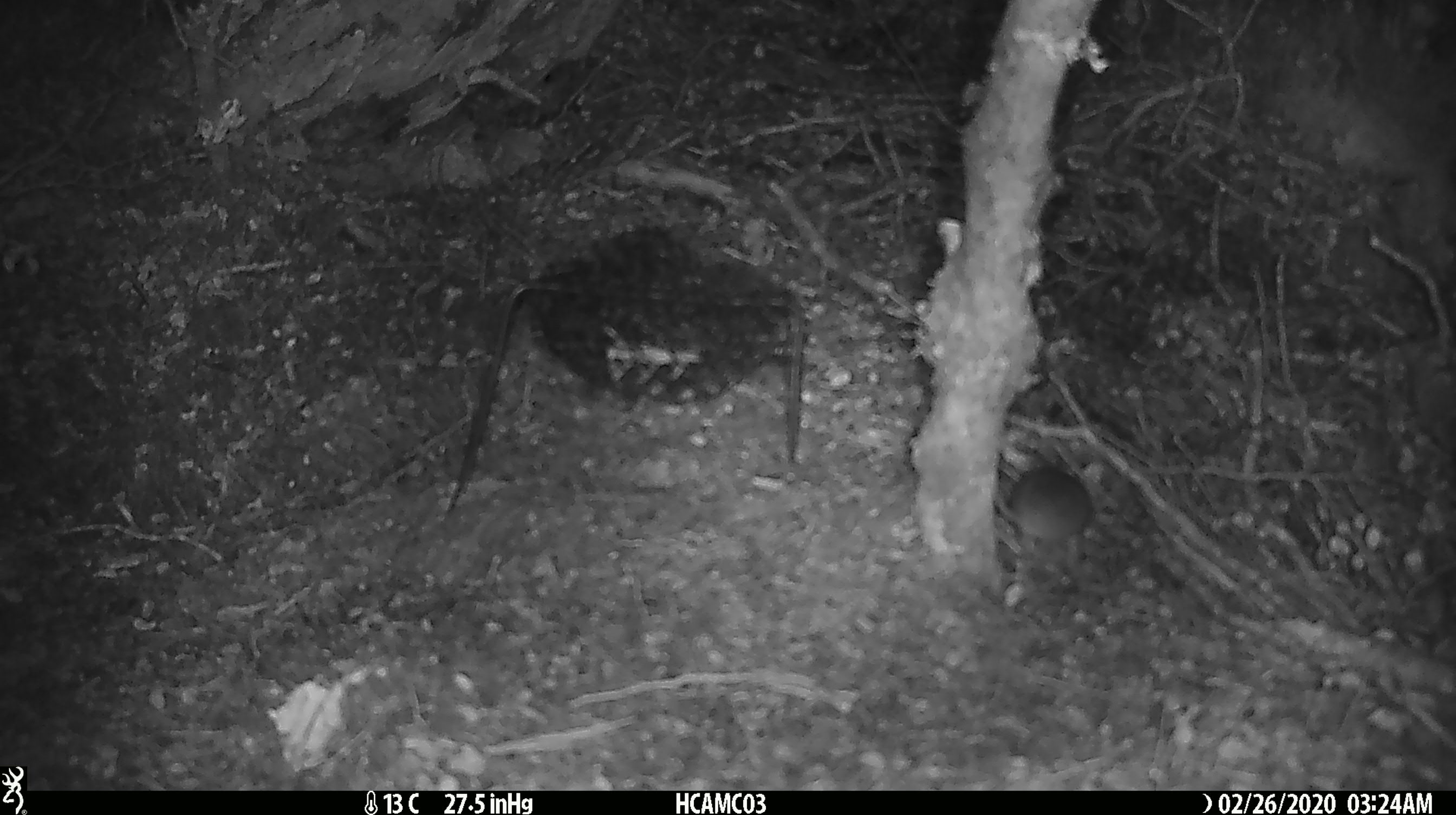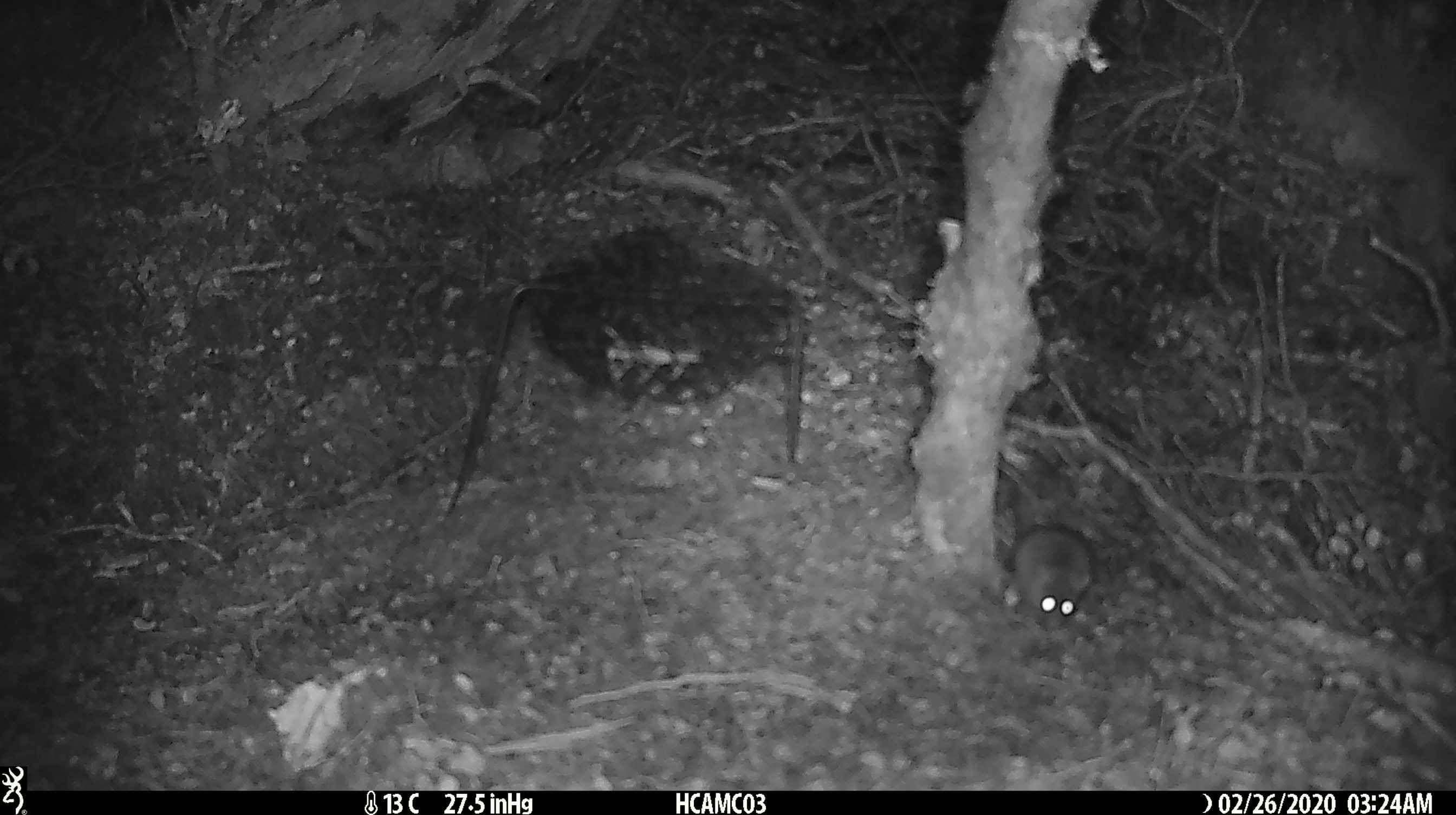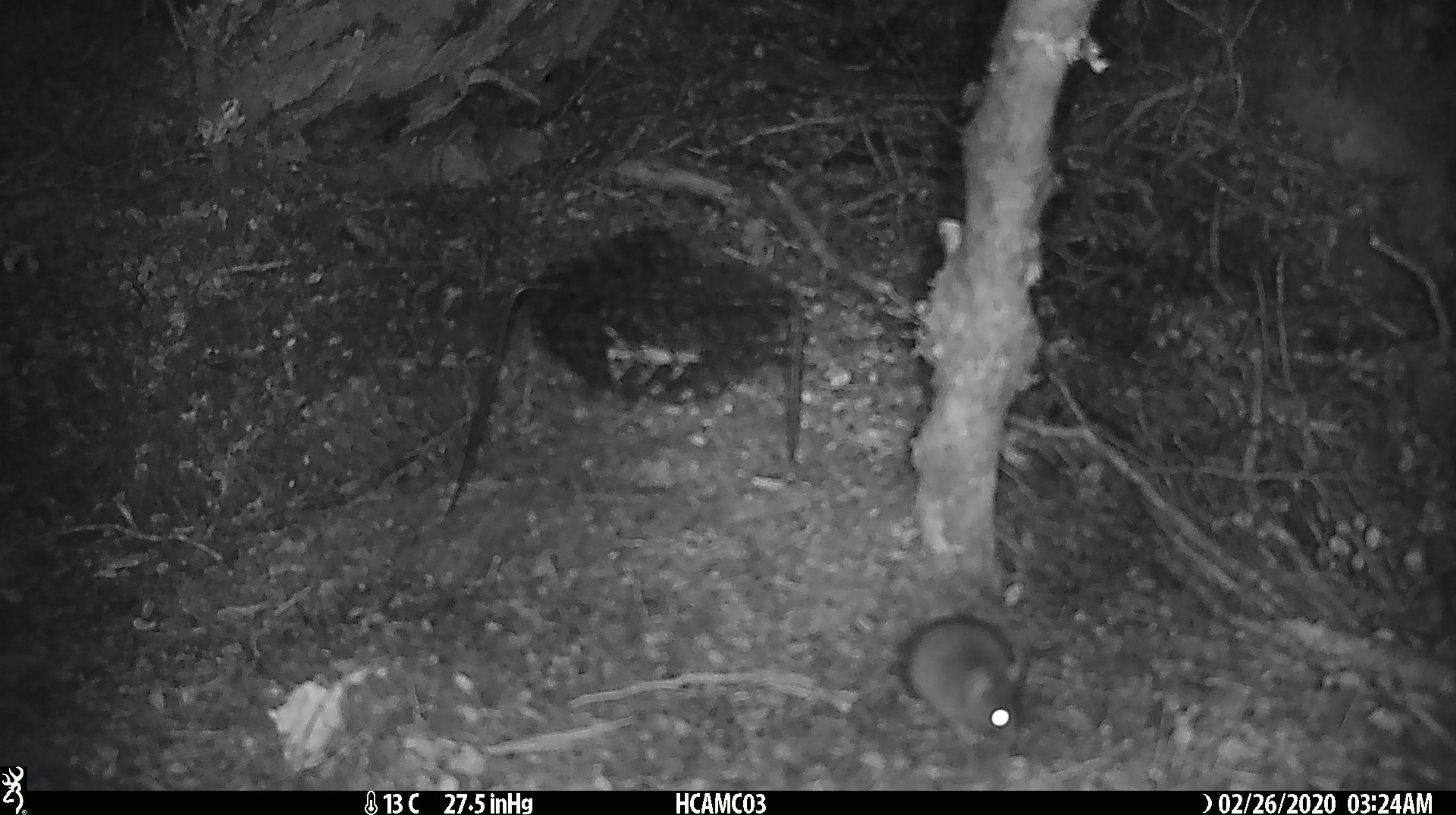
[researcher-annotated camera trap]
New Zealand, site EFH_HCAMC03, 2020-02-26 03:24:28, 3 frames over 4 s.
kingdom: Animalia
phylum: Chordata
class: Mammalia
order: Rodentia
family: Muridae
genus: Mus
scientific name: Mus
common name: mouse